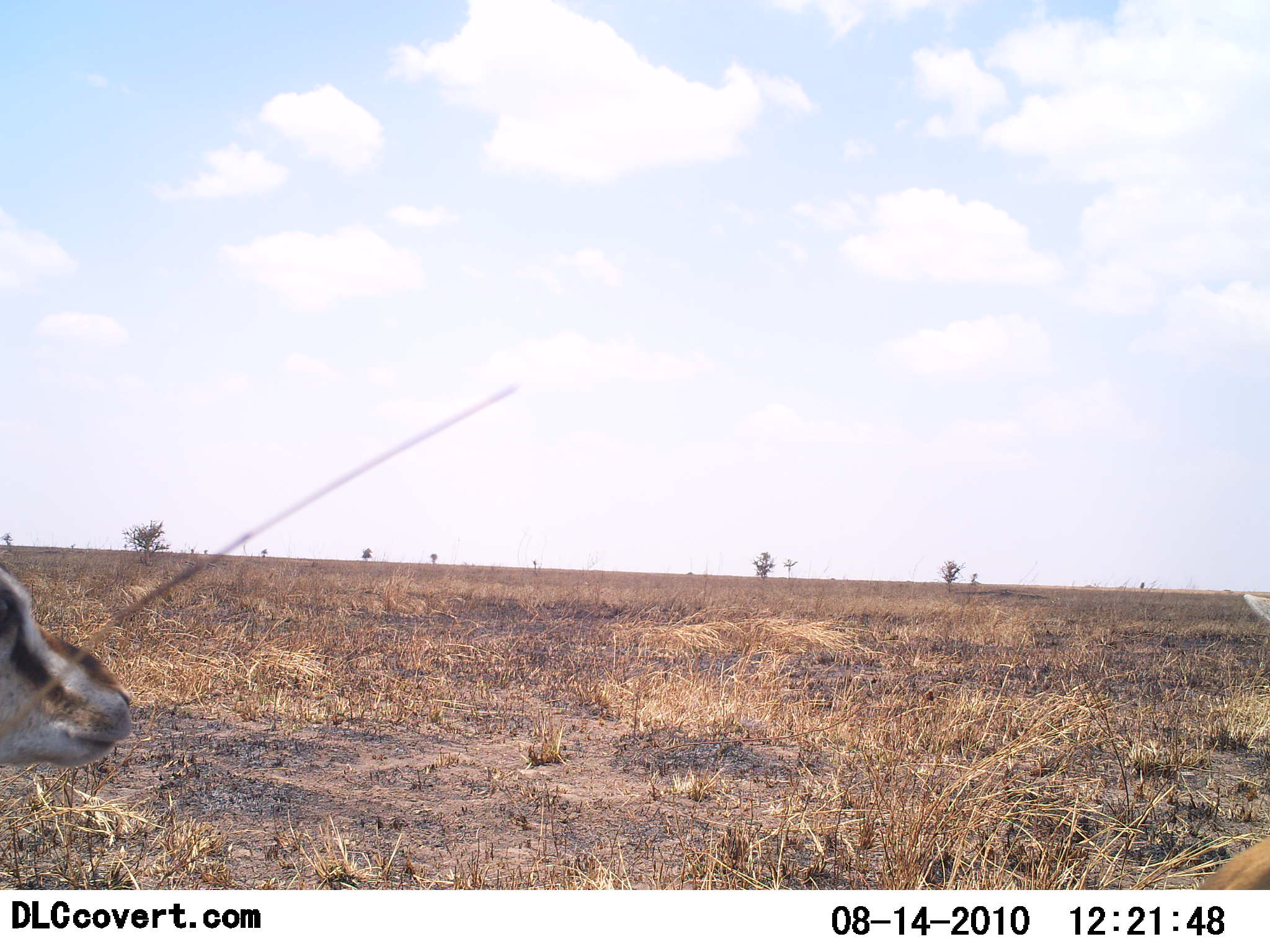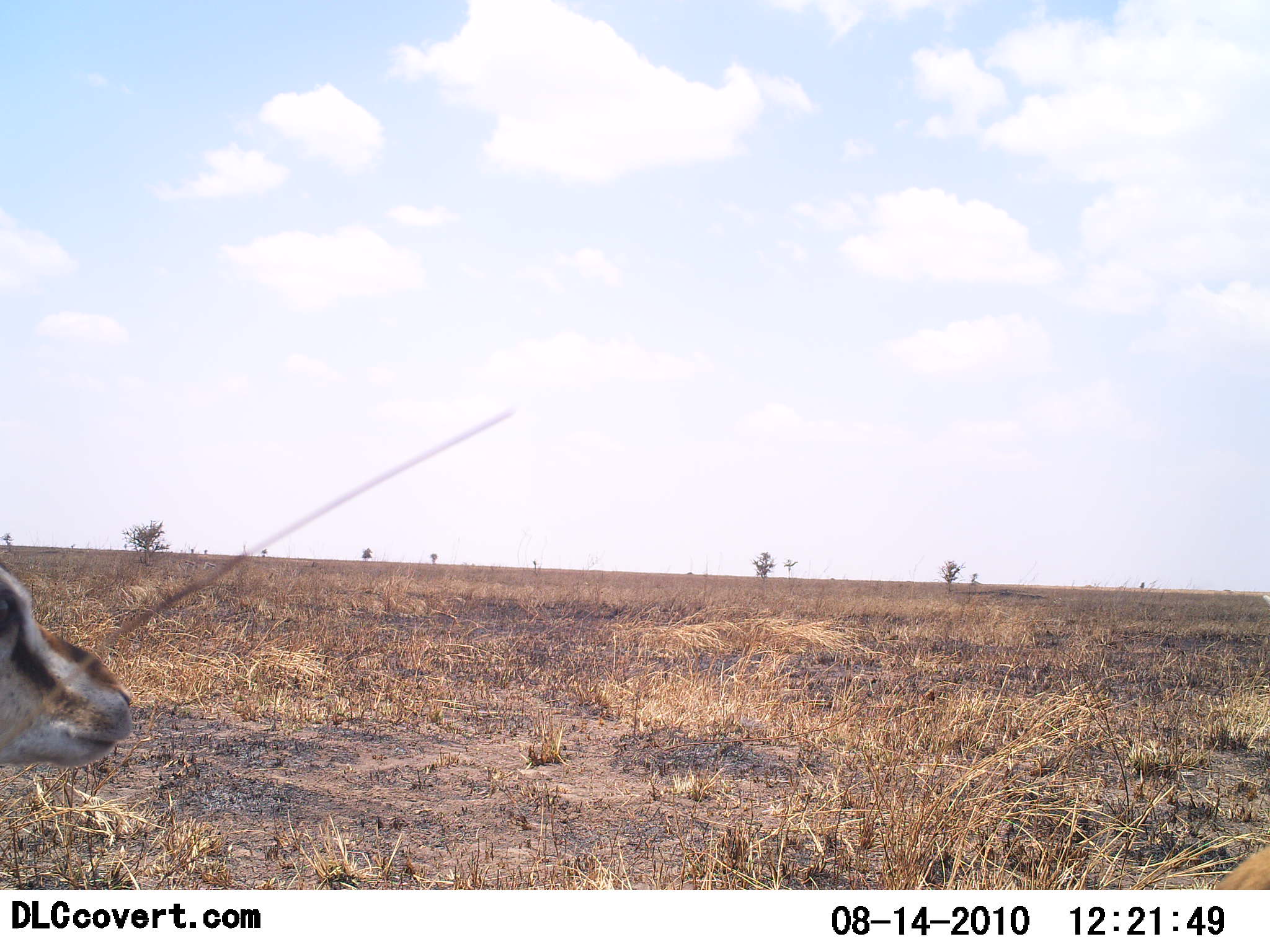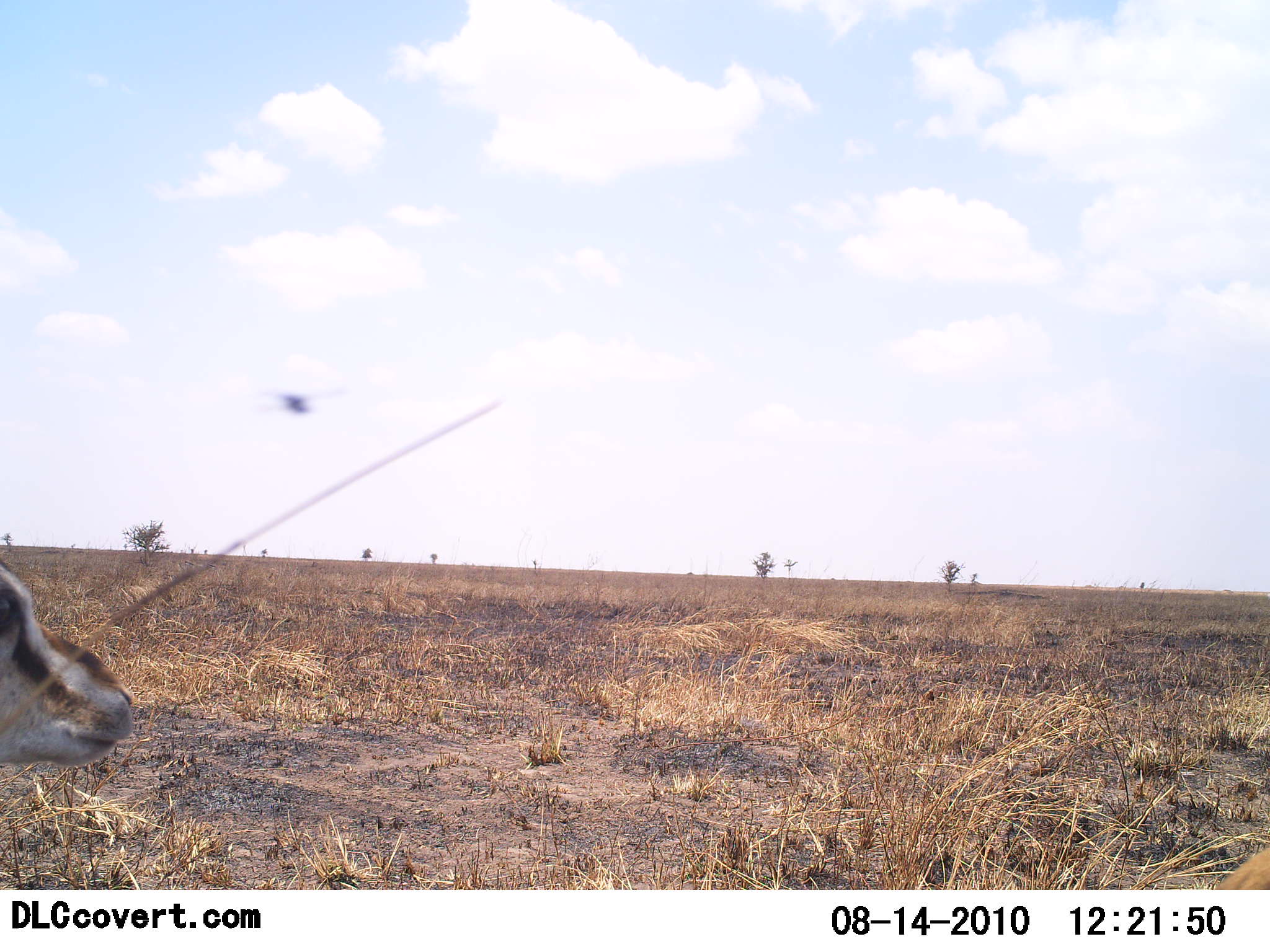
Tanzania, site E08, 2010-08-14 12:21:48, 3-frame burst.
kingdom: Animalia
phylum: Chordata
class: Mammalia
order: Artiodactyla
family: Bovidae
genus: Eudorcas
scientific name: Eudorcas thomsonii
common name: thomson's gazelle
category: gazellethomsons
Gazellethomsons (thomson's gazelle) (Eudorcas thomsonii), count 1. Behavior (volunteer vote fractions): standing 68%, resting 21%, moving 11%, interacting 0%. Young present (vote fraction): 0%. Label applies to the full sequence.